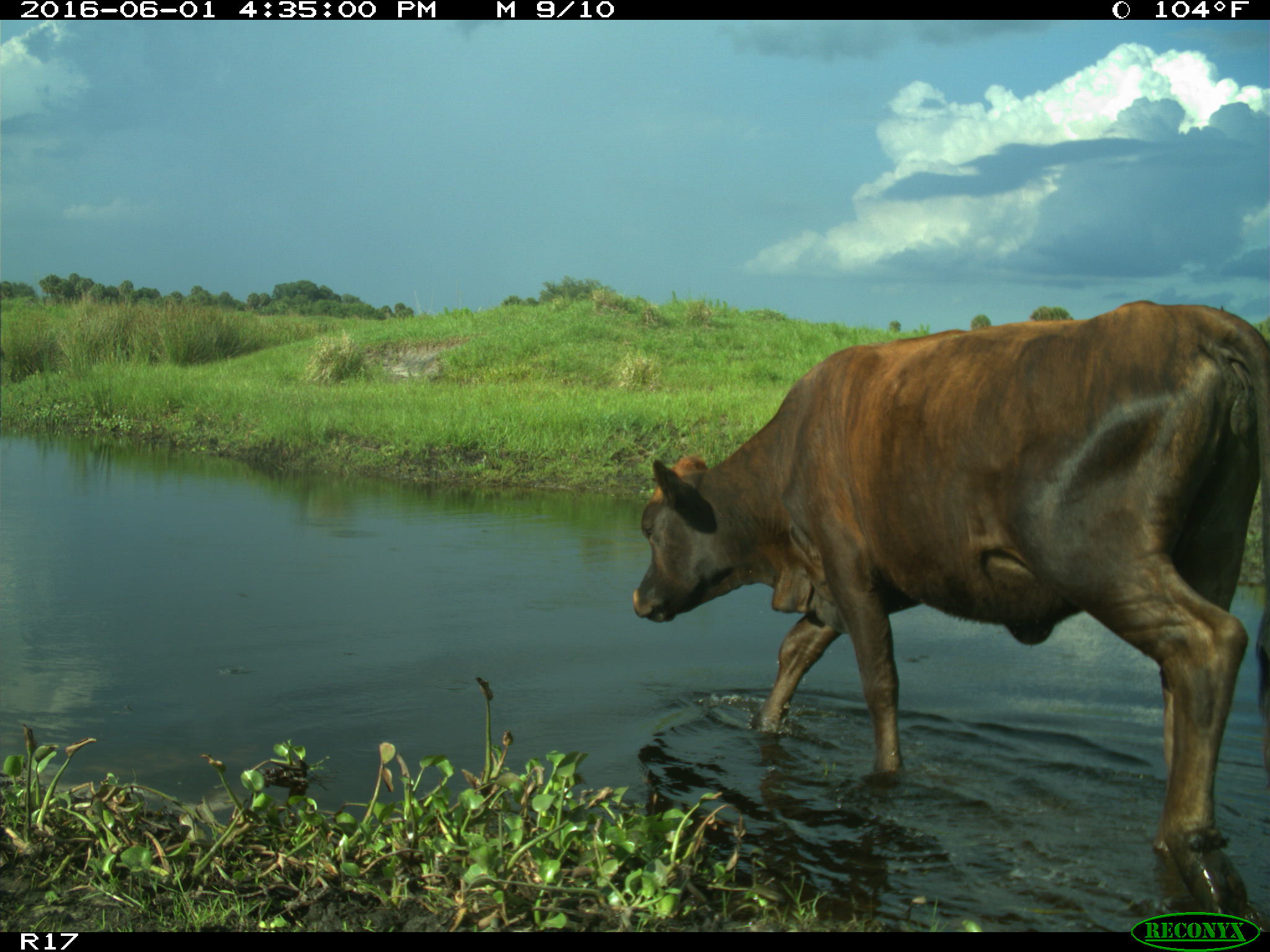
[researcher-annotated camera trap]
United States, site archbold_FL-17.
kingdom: Animalia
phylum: Chordata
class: Mammalia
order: Artiodactyla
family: Bovidae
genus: Bos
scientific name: Bos taurus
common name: domestic cow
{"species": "Bos taurus (domestic cow)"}